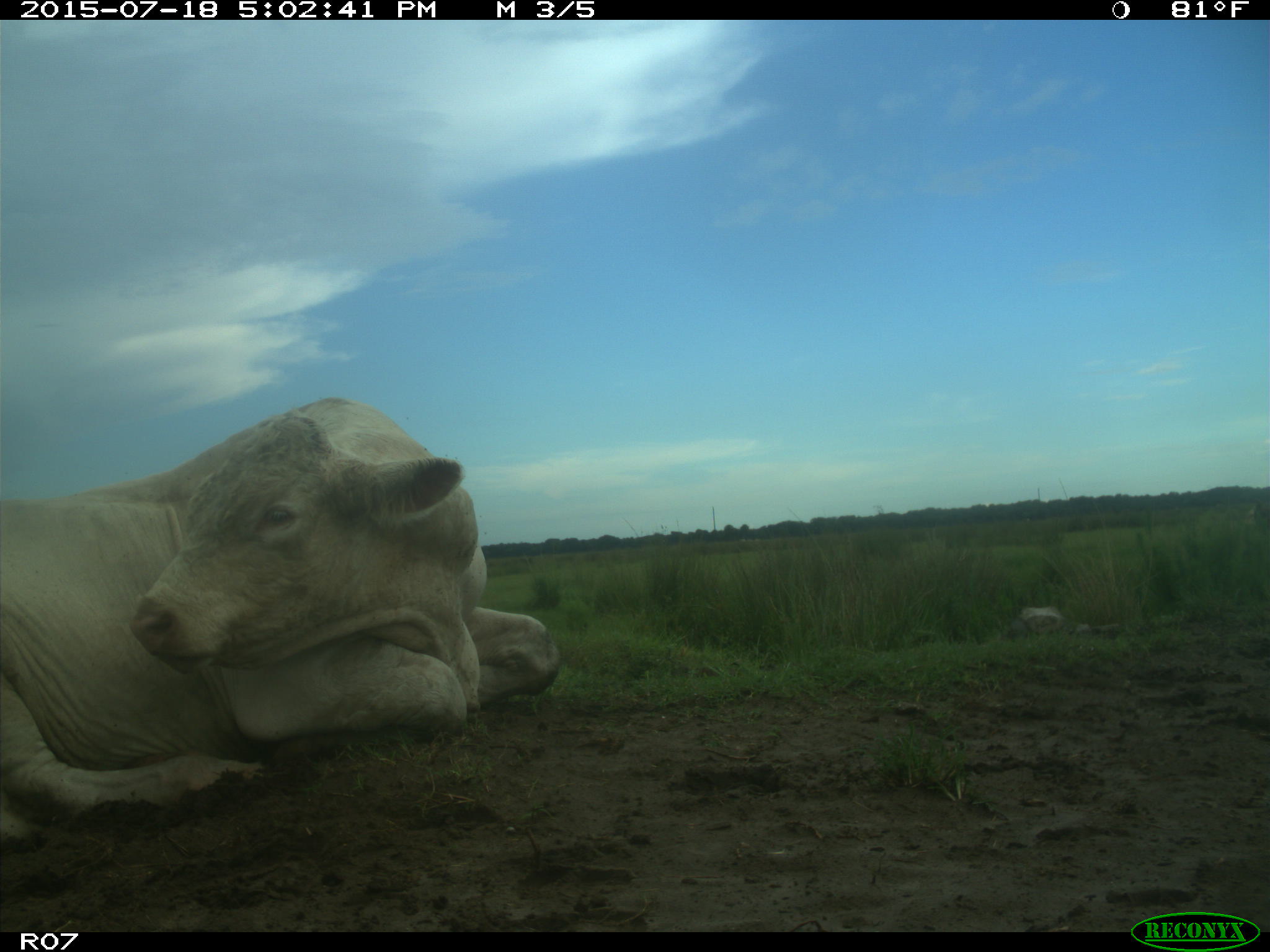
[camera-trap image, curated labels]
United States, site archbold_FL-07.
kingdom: Animalia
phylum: Chordata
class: Mammalia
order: Artiodactyla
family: Bovidae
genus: Bos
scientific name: Bos taurus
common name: domestic cow